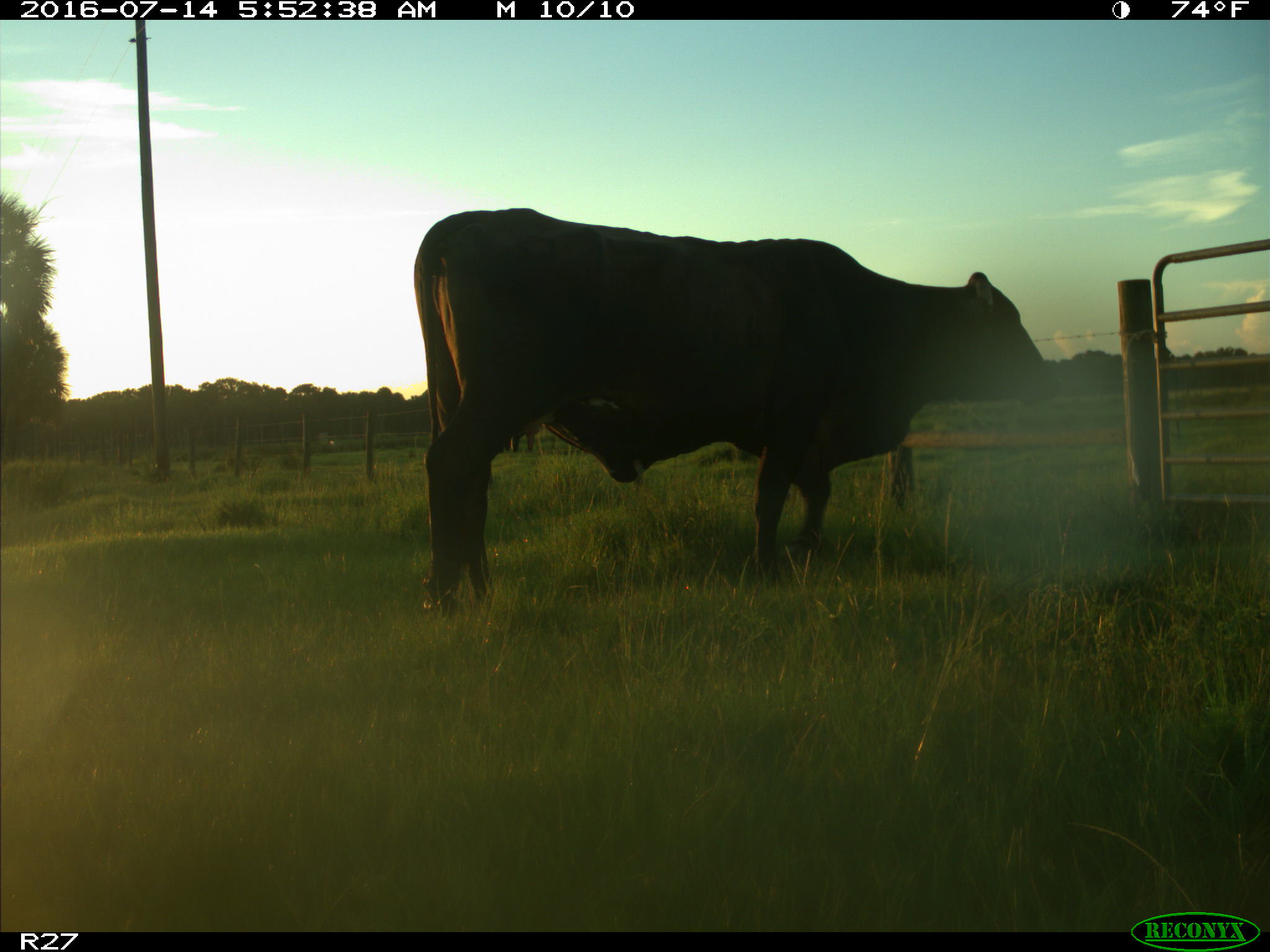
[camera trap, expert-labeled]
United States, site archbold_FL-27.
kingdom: Animalia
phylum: Chordata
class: Mammalia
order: Artiodactyla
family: Bovidae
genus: Bos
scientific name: Bos taurus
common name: domestic cow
Bos taurus (domestic cow).